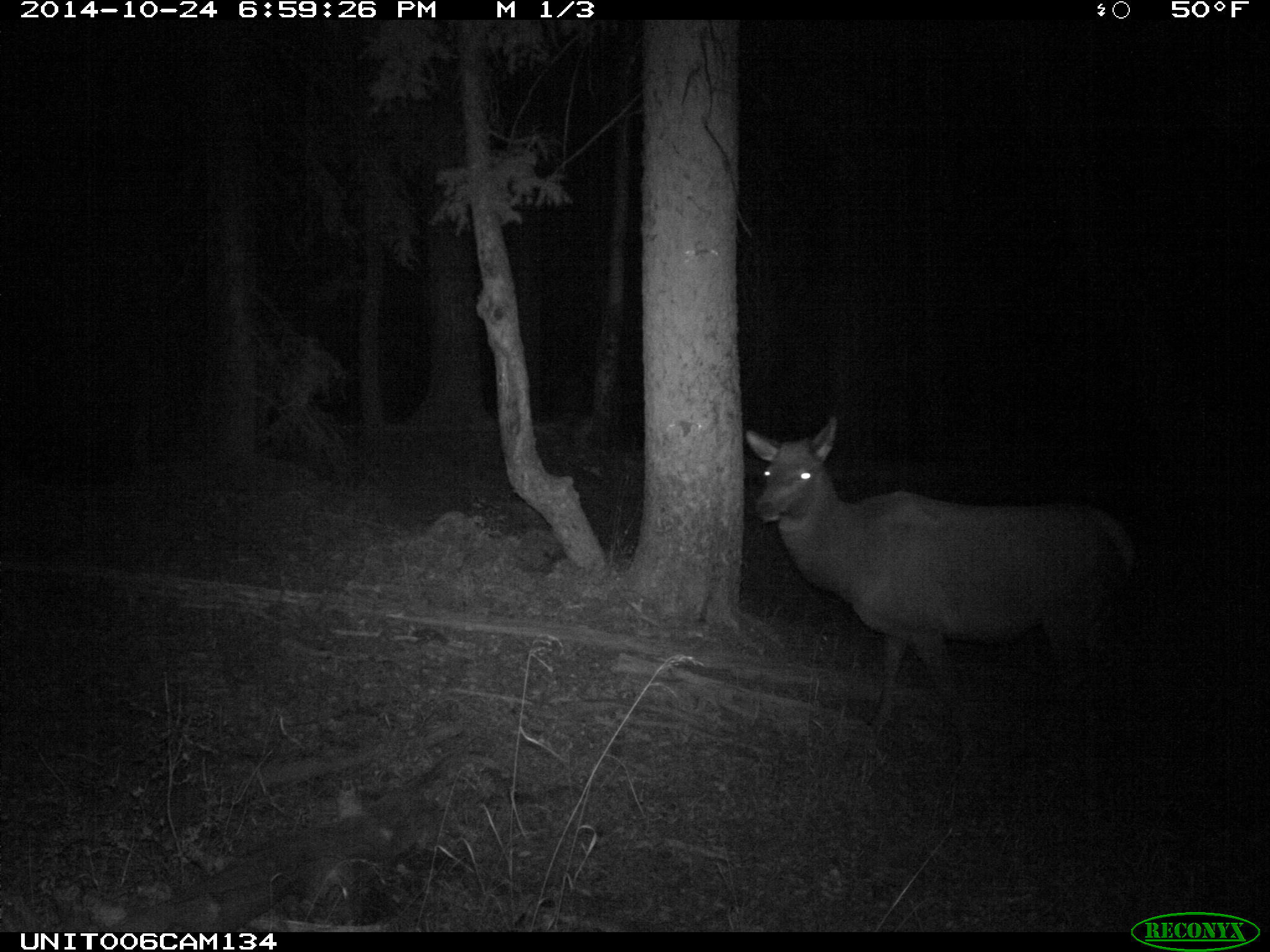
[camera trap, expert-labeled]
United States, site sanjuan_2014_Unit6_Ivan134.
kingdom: Animalia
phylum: Chordata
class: Mammalia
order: Artiodactyla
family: Cervidae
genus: Cervus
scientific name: Cervus elaphus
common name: red deer